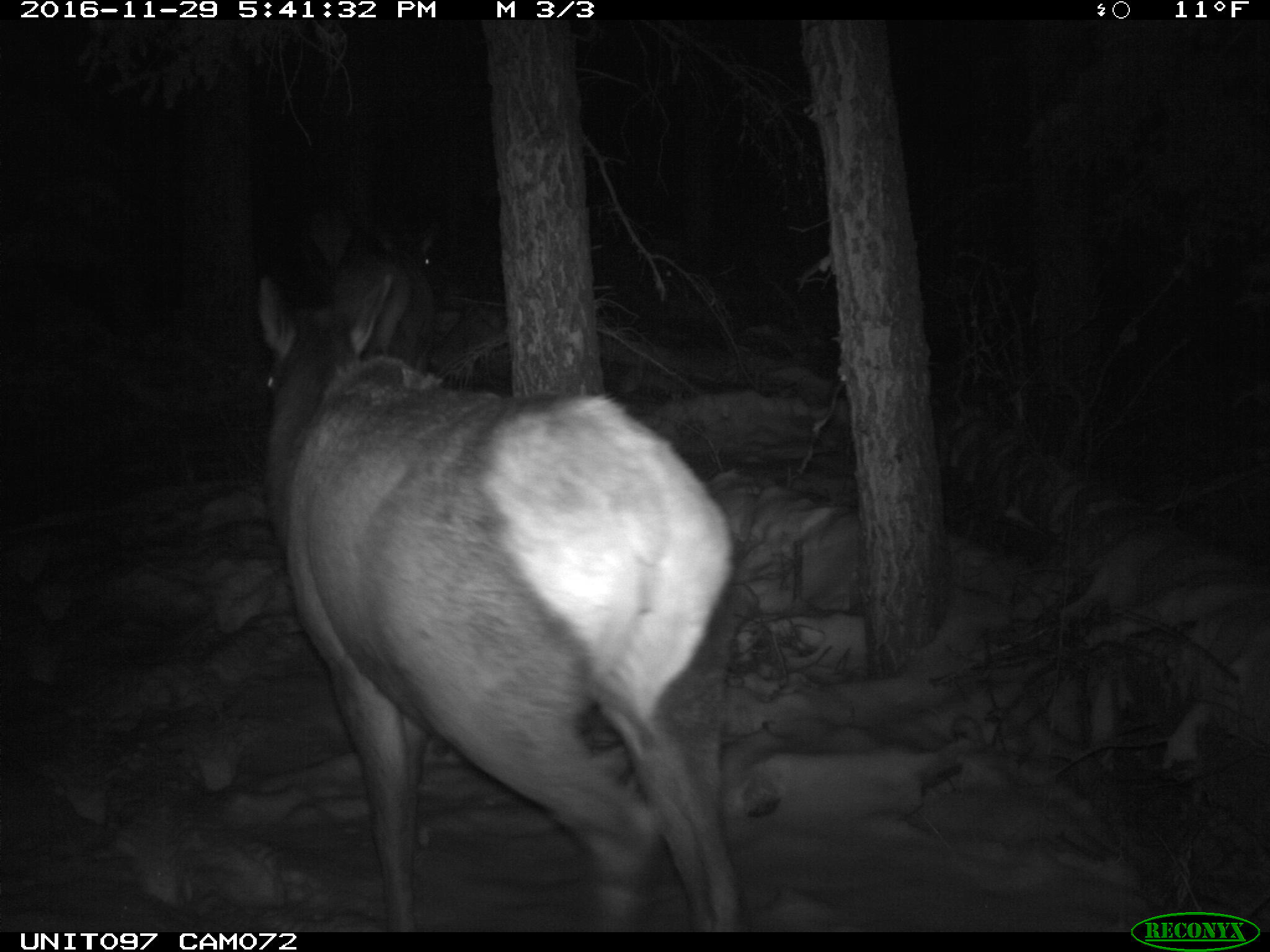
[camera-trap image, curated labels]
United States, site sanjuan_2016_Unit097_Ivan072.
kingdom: Animalia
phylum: Chordata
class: Mammalia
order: Artiodactyla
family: Cervidae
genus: Cervus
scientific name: Cervus elaphus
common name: red deer